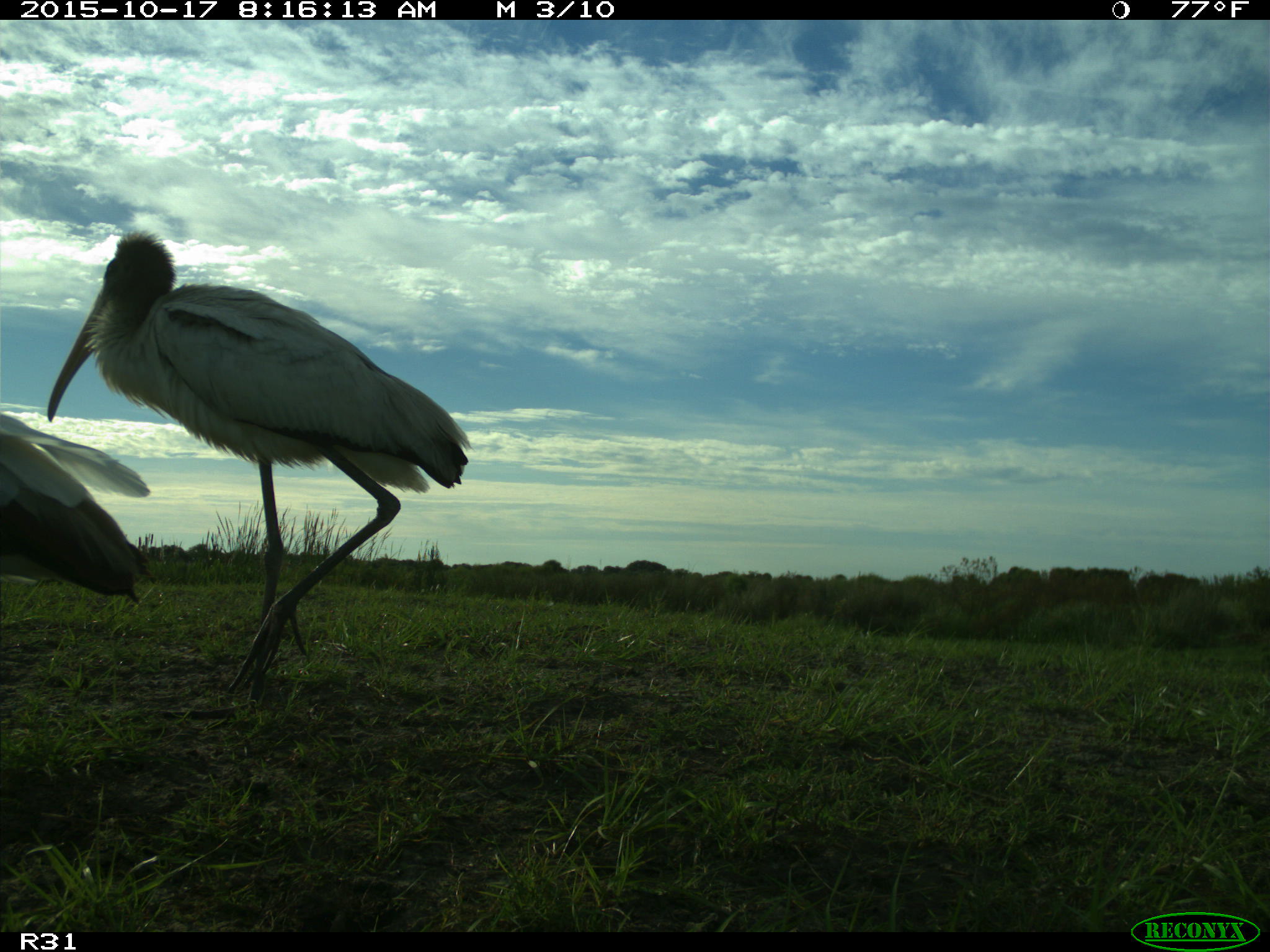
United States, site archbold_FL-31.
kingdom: Animalia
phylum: Chordata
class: Aves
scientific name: Aves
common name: birds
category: unidentified bird